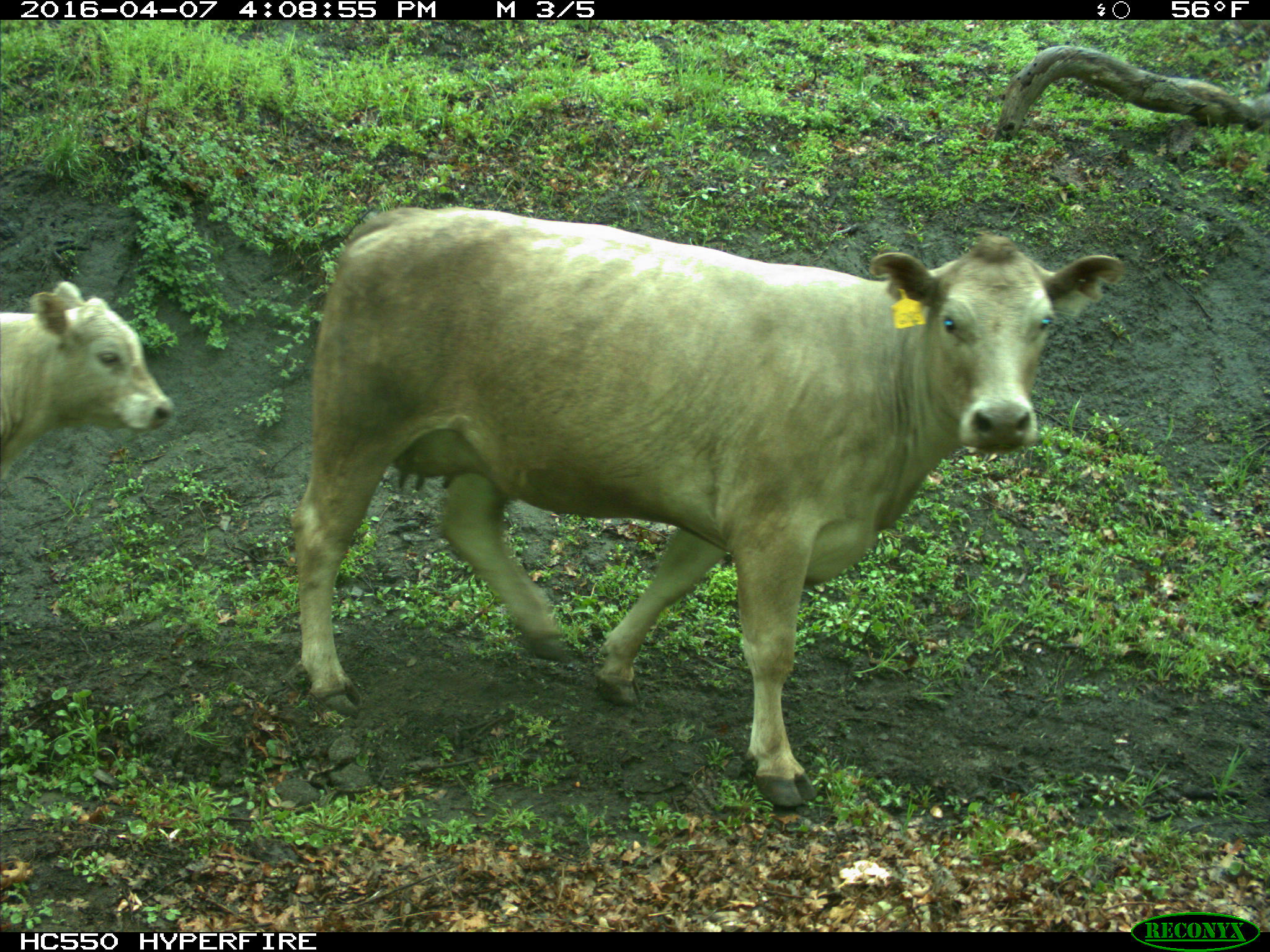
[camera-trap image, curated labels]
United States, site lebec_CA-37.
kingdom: Animalia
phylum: Chordata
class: Mammalia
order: Artiodactyla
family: Bovidae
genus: Bos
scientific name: Bos taurus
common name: domestic cow